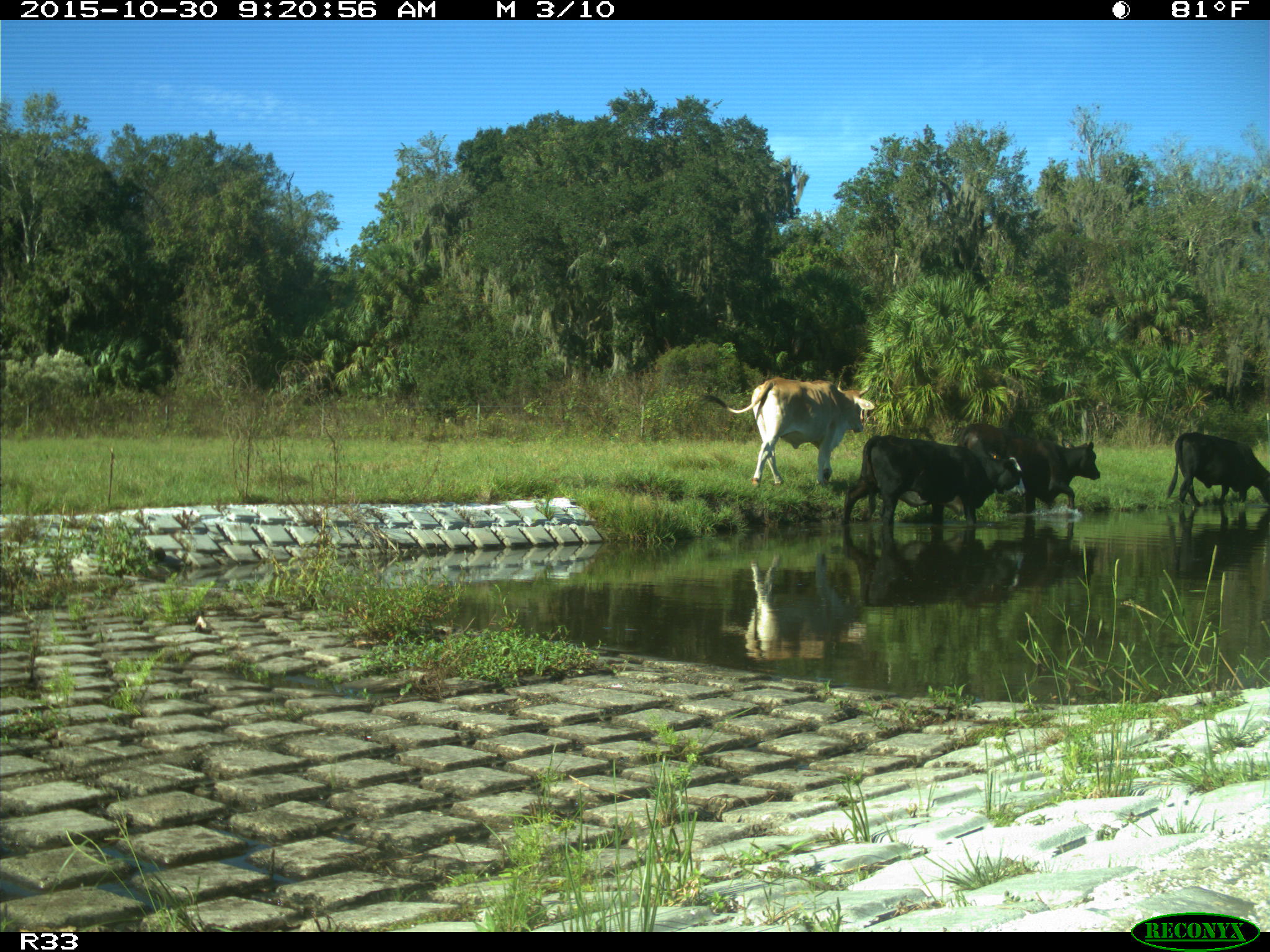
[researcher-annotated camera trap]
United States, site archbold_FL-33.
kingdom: Animalia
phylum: Chordata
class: Mammalia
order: Artiodactyla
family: Bovidae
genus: Bos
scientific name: Bos taurus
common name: domestic cow